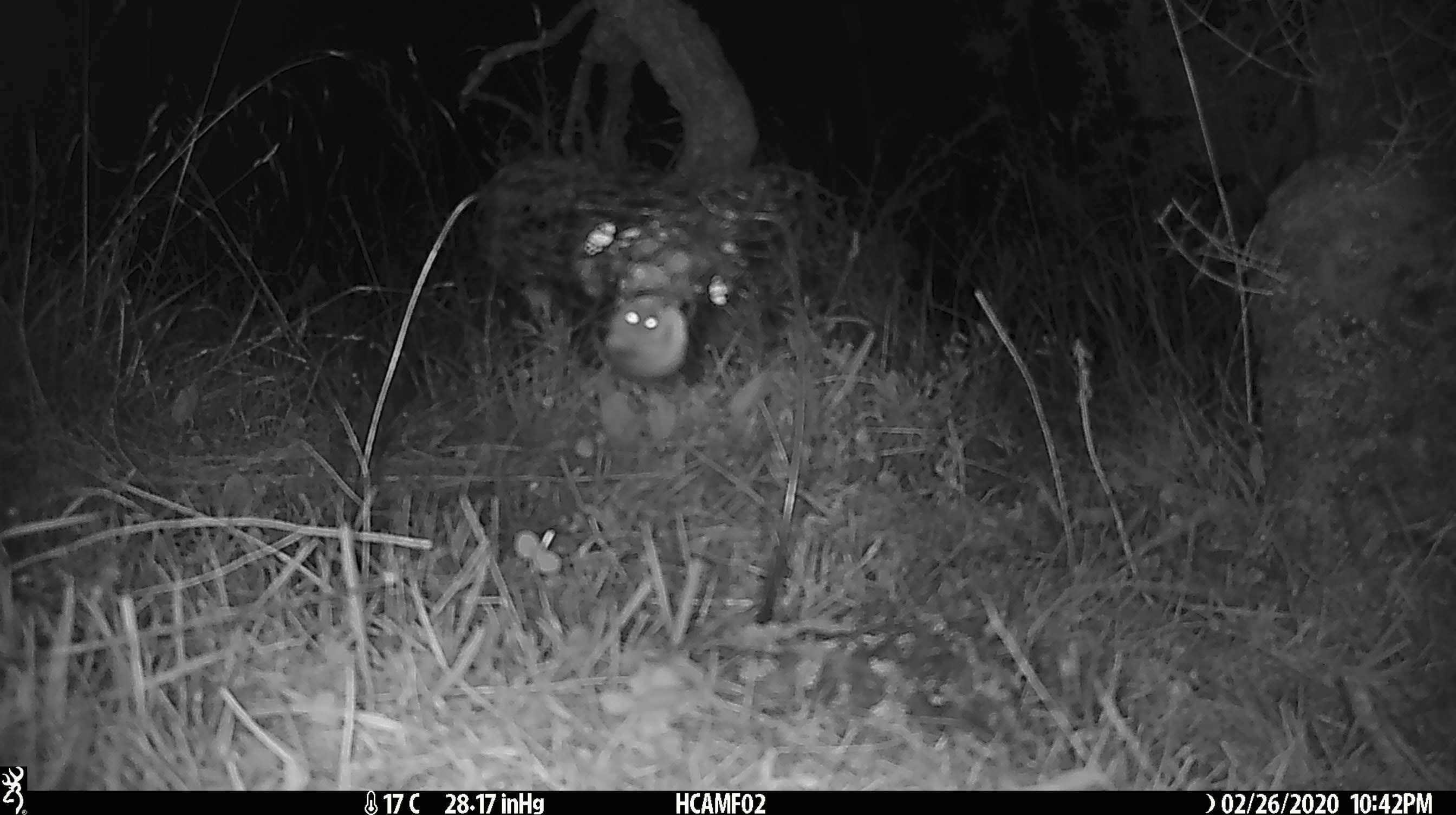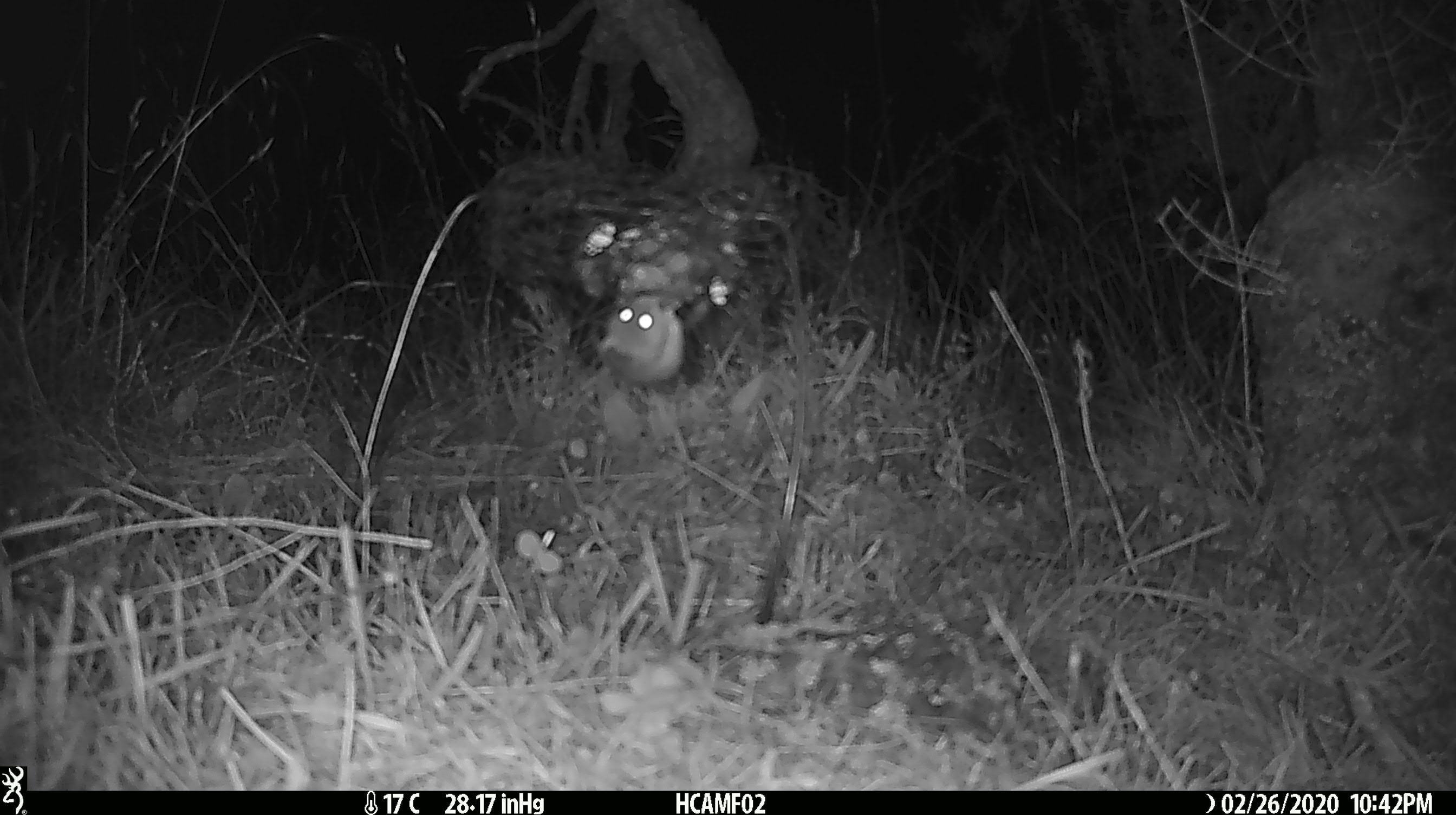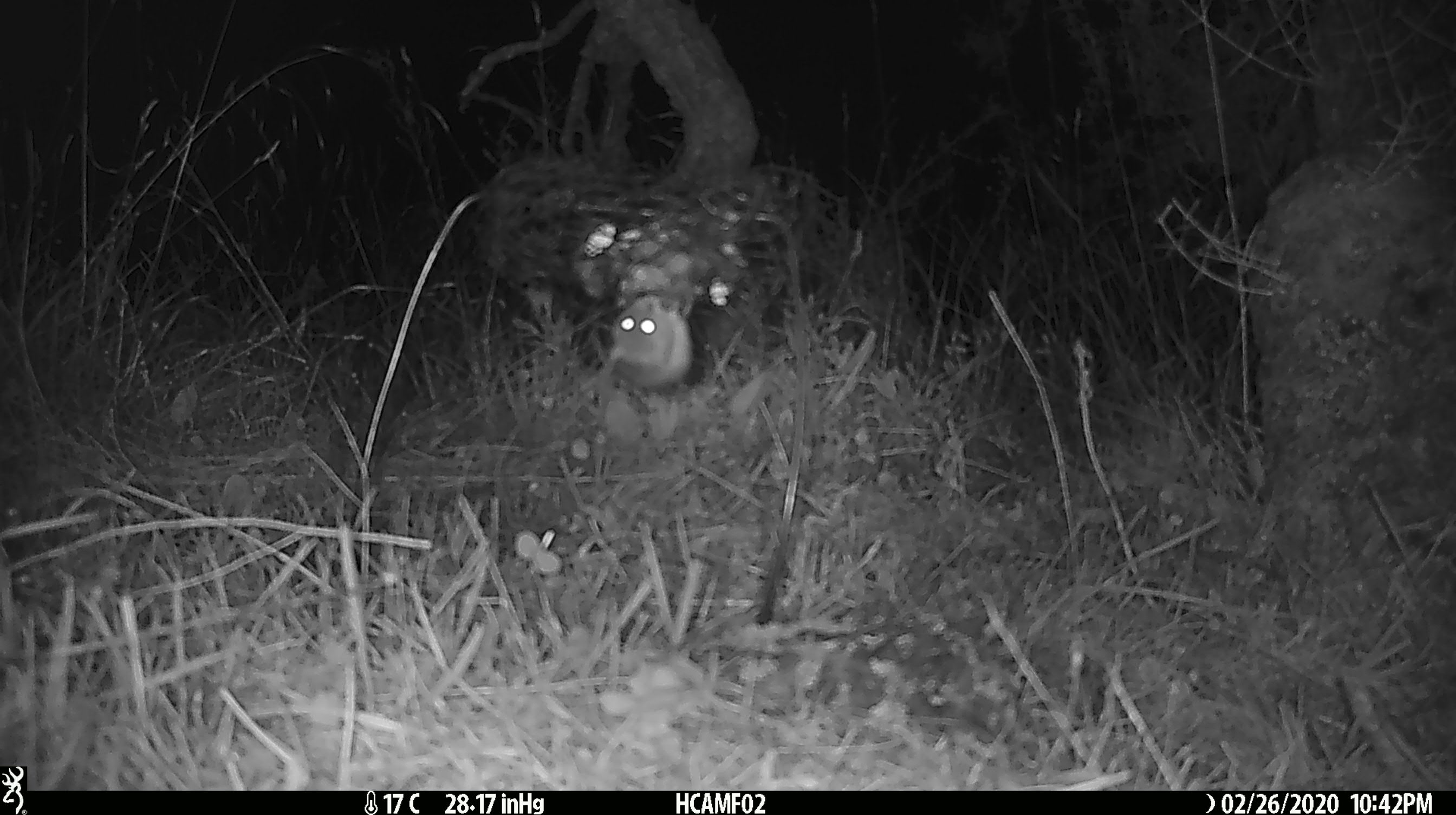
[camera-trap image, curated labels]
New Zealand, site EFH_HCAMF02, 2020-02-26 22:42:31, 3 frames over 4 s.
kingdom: Animalia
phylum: Chordata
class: Mammalia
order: Rodentia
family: Muridae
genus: Mus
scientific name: Mus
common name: mouse